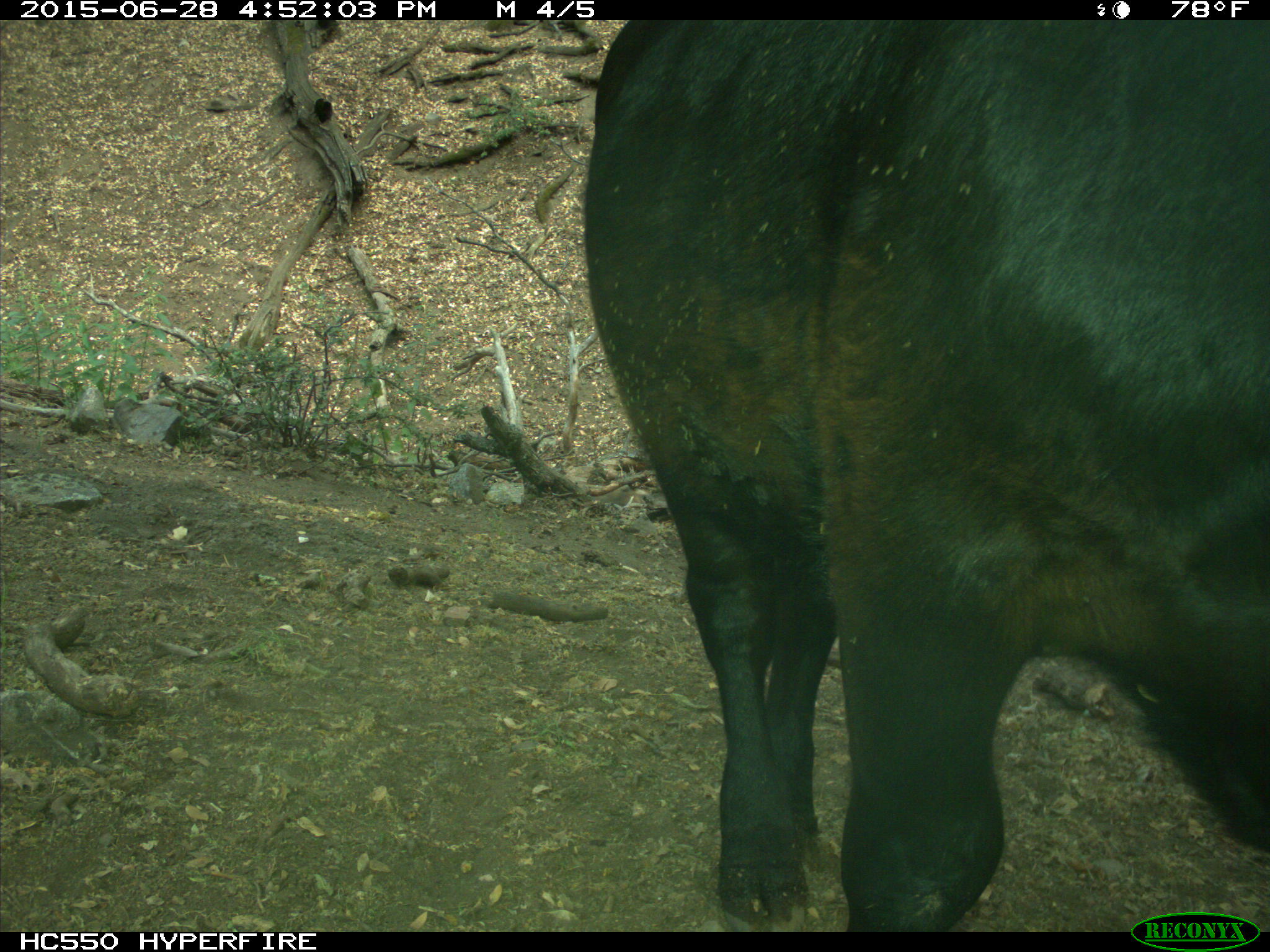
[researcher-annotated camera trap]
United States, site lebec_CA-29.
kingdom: Animalia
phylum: Chordata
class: Mammalia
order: Artiodactyla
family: Bovidae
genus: Bos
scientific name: Bos taurus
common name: domestic cow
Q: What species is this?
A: Bos taurus (domestic cow).